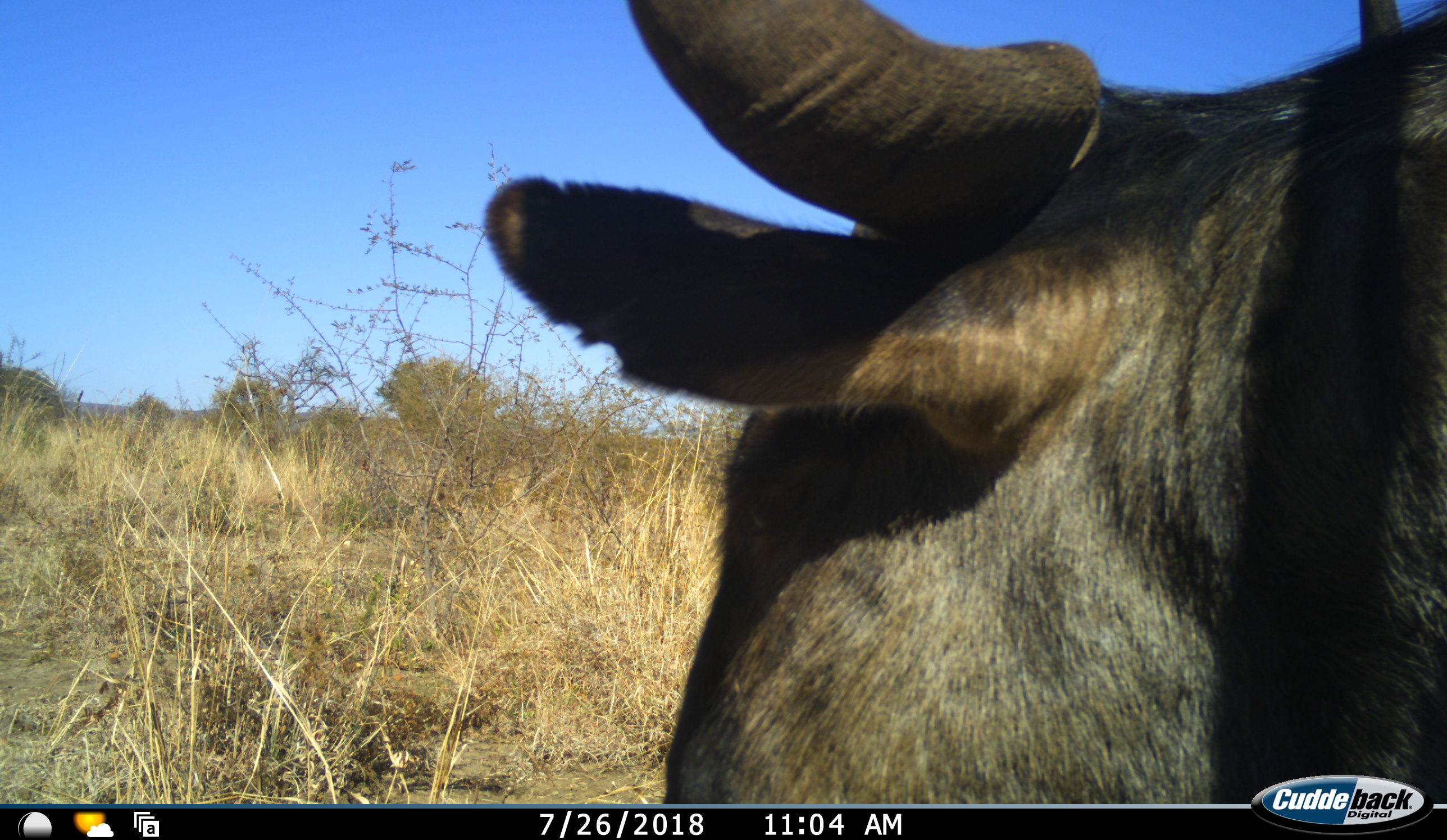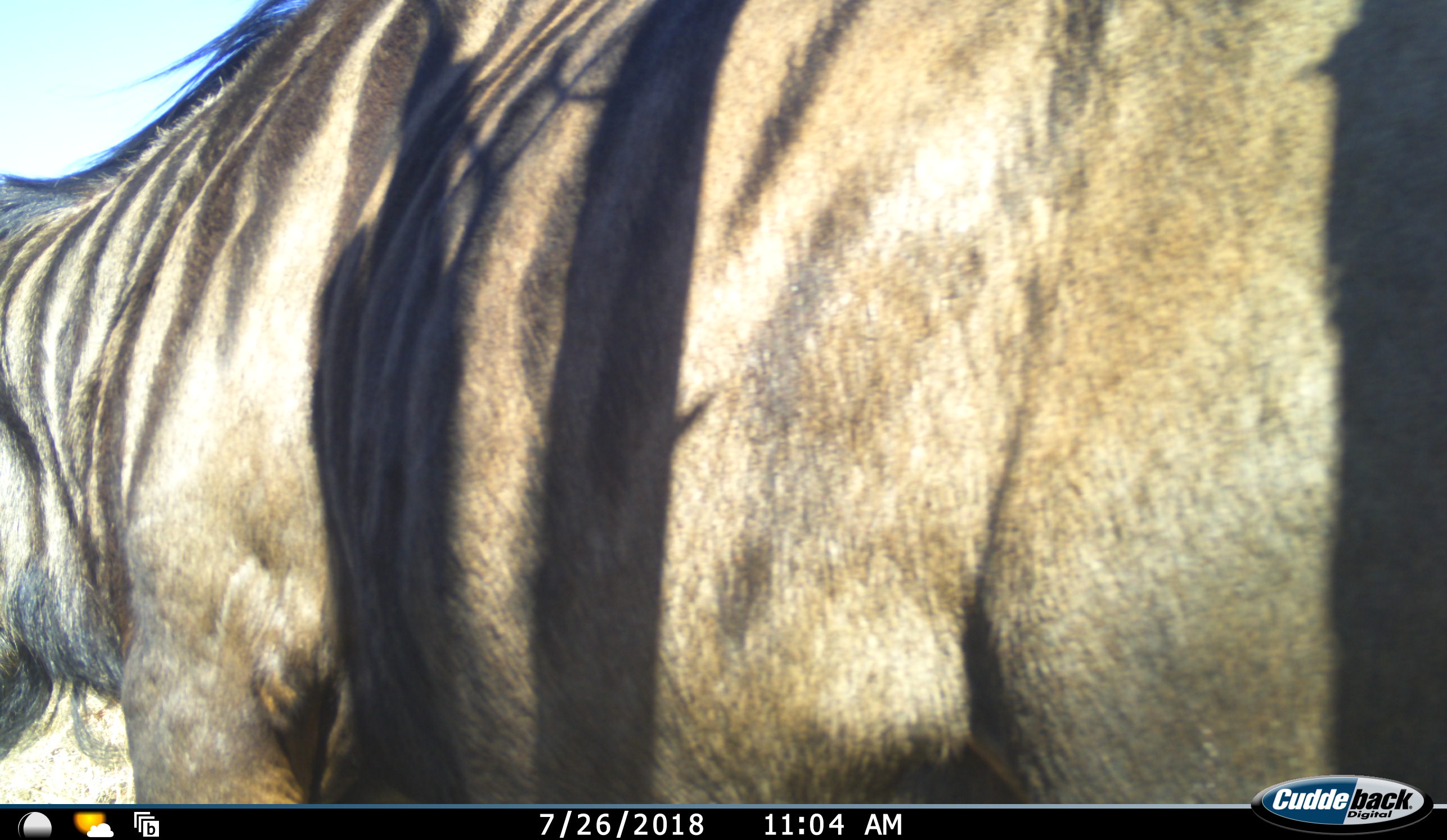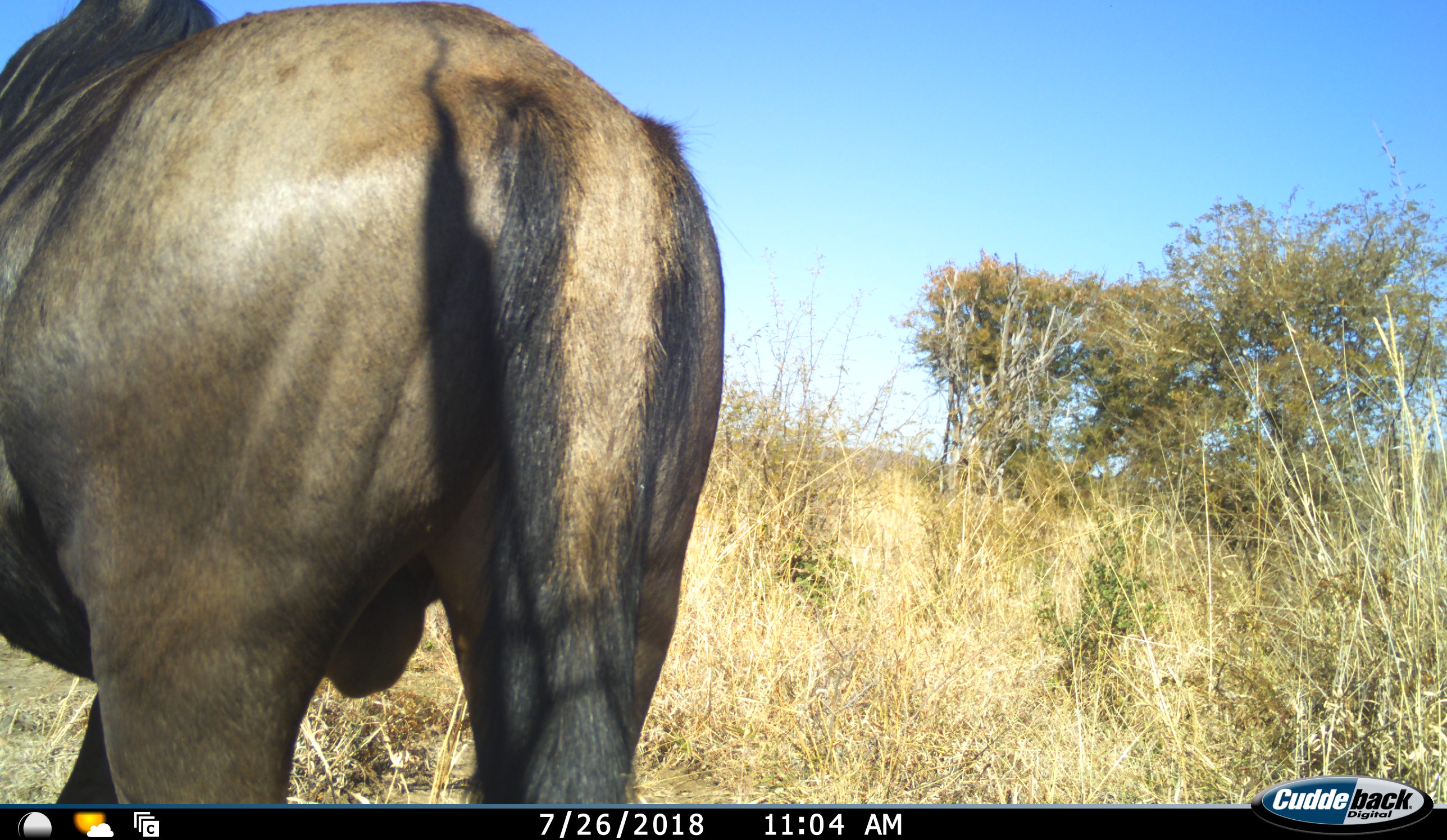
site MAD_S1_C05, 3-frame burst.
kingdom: Animalia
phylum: Chordata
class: Mammalia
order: Artiodactyla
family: Bovidae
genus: Connochaetes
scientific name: Connochaetes taurinus taurinus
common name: blue wildebeest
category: wildebeestblue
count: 1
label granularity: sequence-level